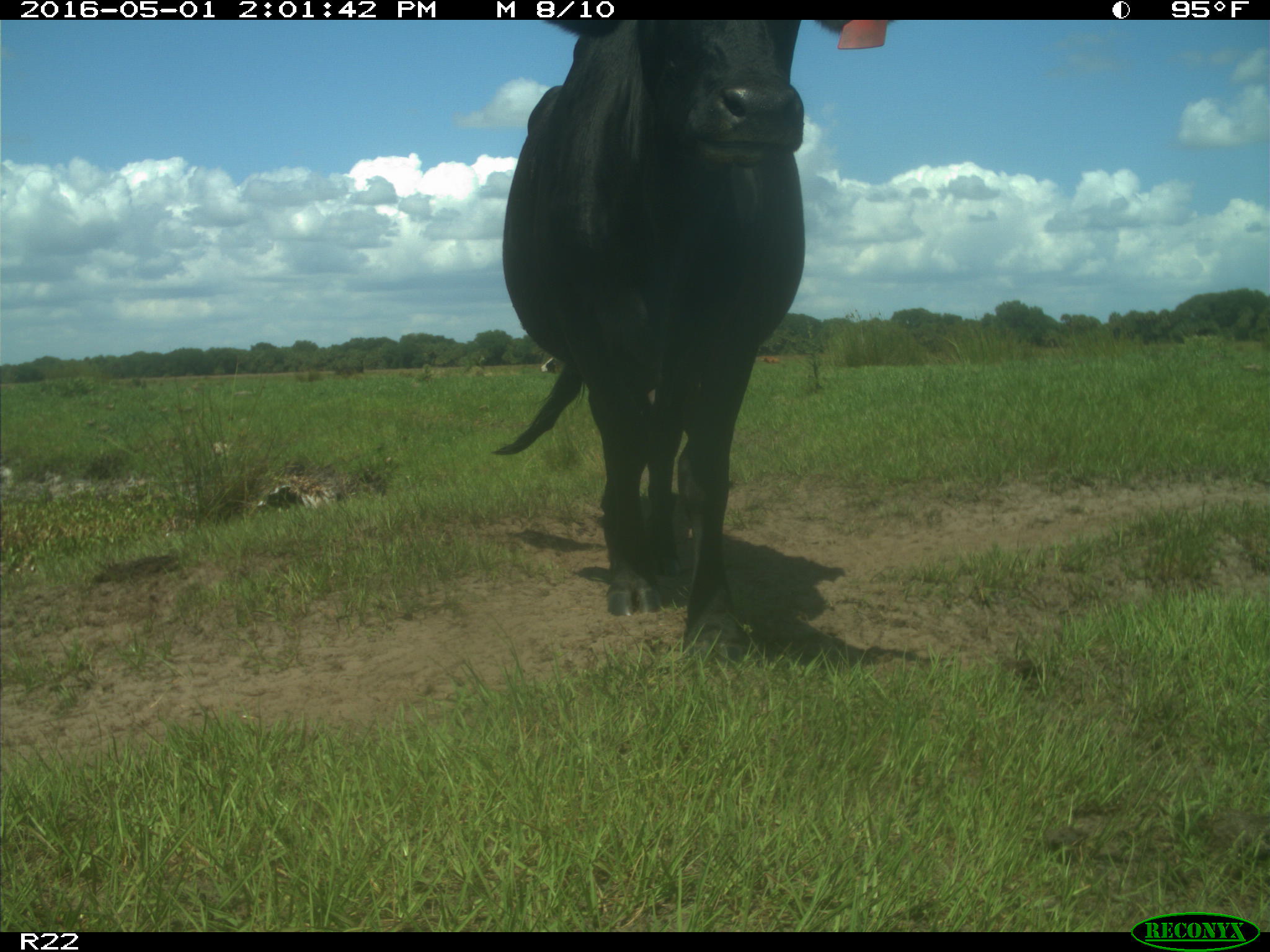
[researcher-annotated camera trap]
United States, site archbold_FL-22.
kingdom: Animalia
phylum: Chordata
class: Mammalia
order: Artiodactyla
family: Bovidae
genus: Bos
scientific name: Bos taurus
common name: domestic cow